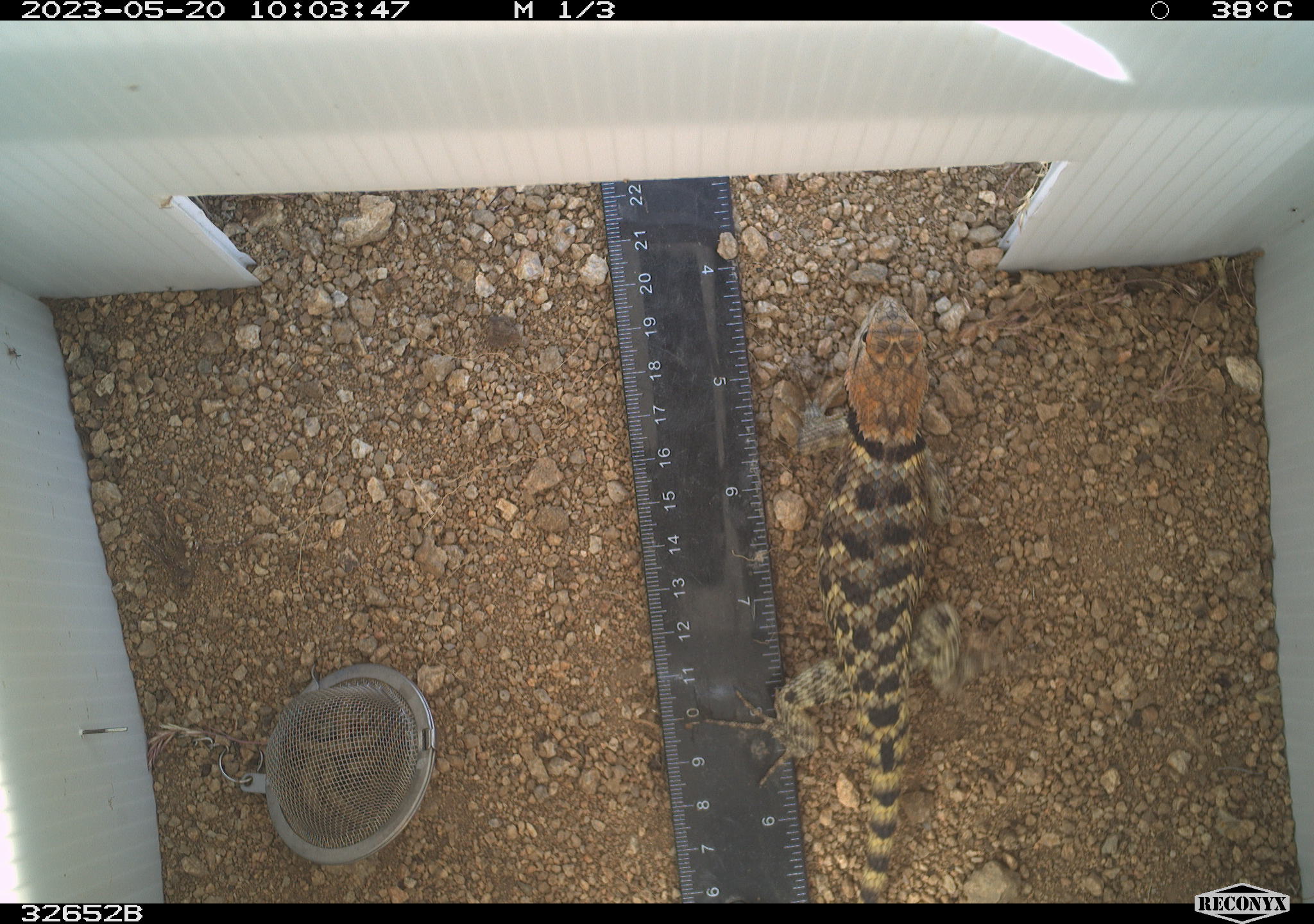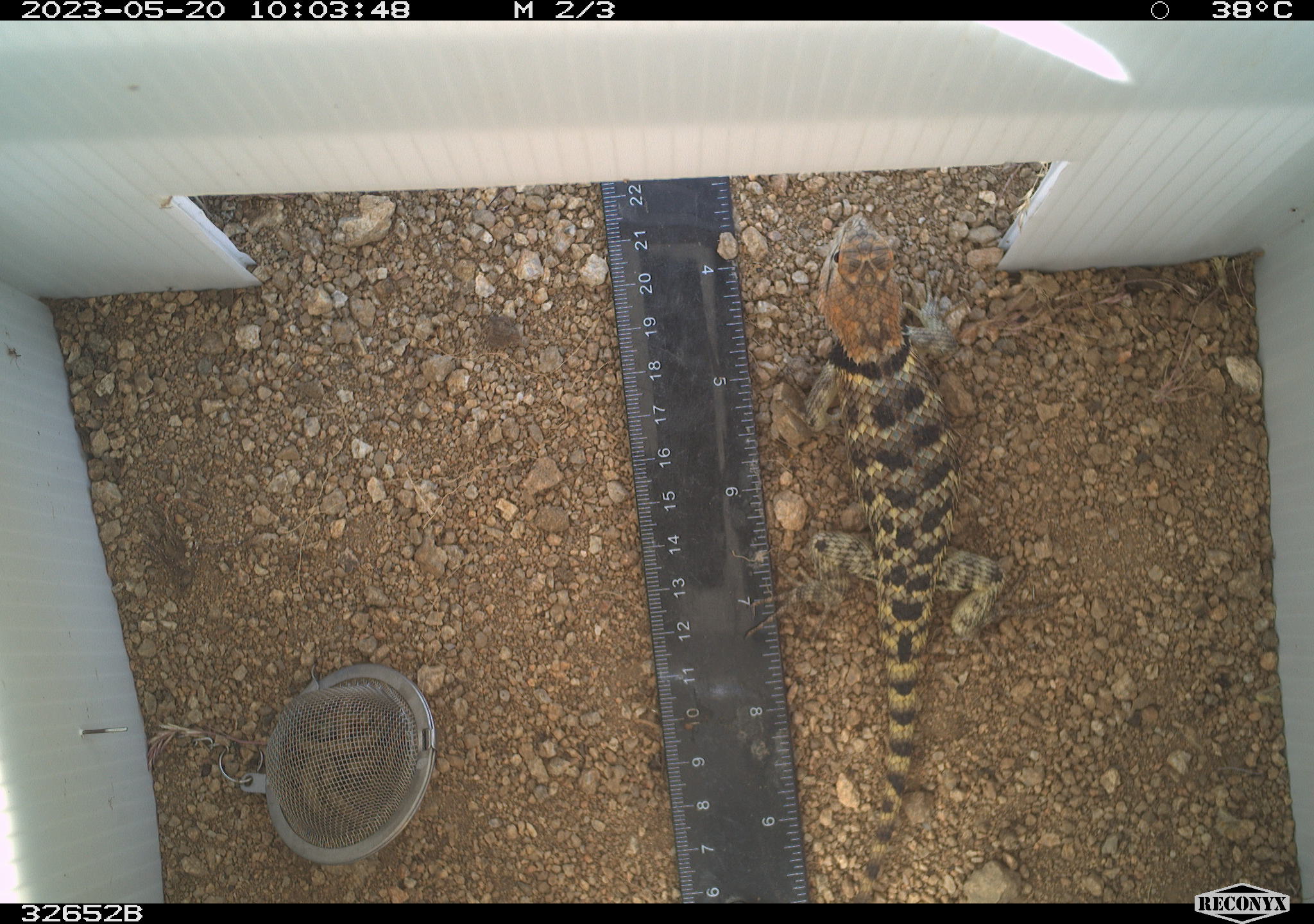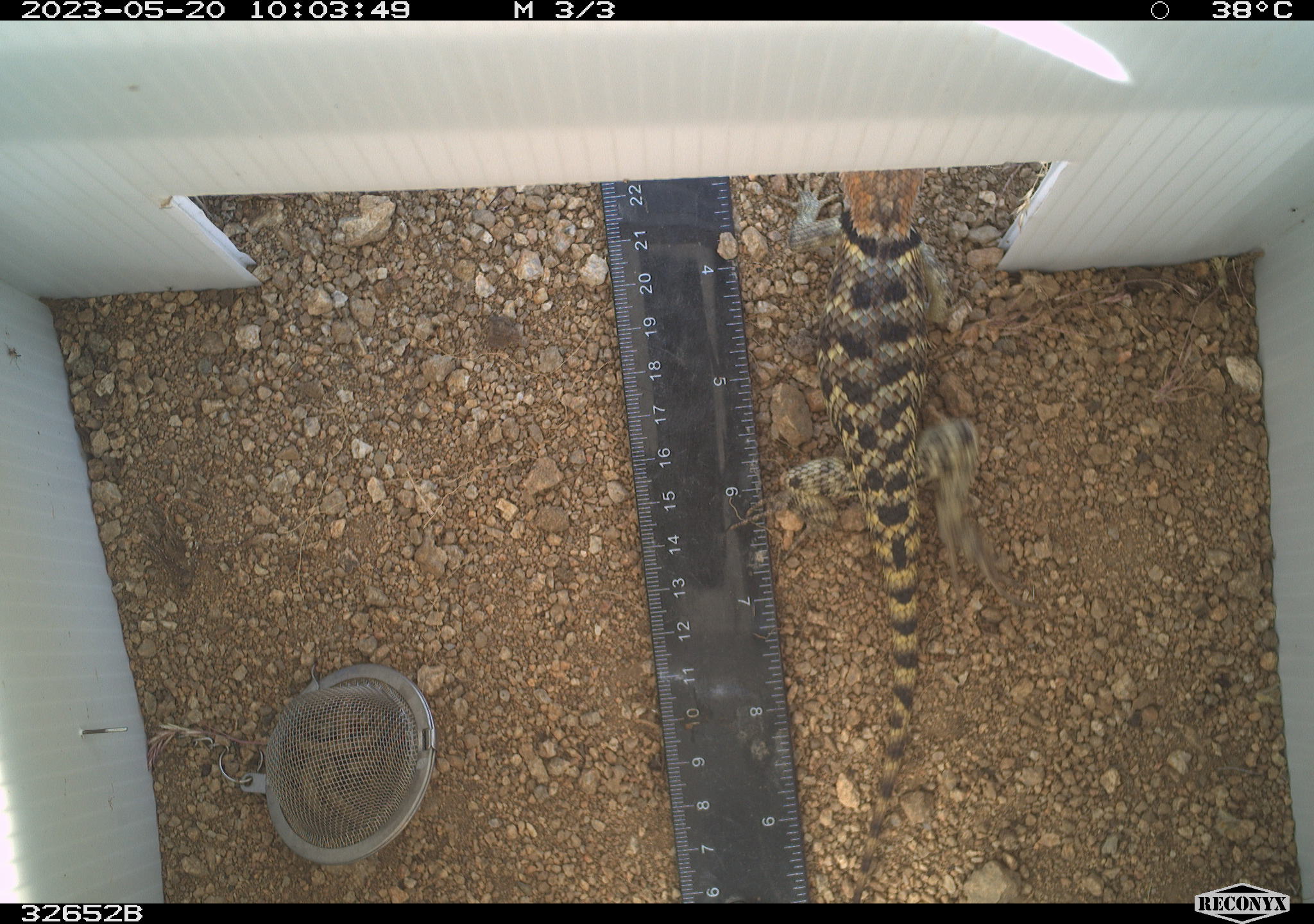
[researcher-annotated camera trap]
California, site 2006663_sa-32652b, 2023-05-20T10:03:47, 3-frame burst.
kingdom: Animalia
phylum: Chordata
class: Reptilia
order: Squamata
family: Phrynosomatidae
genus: Sceloporus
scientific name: Sceloporus uniformis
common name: yellow-backed spiny lizard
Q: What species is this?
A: Yellow-backed spiny lizard (Sceloporus uniformis).